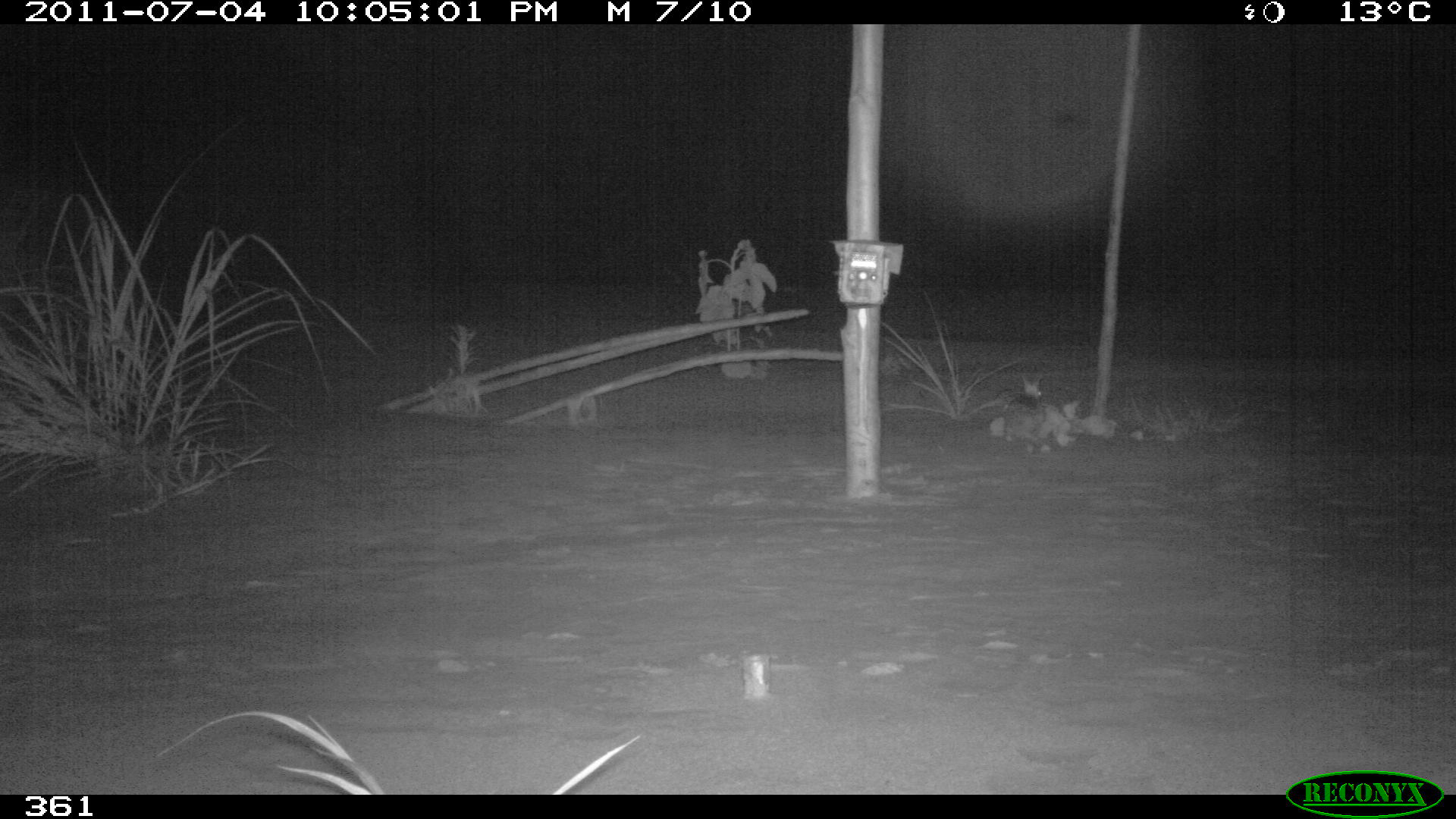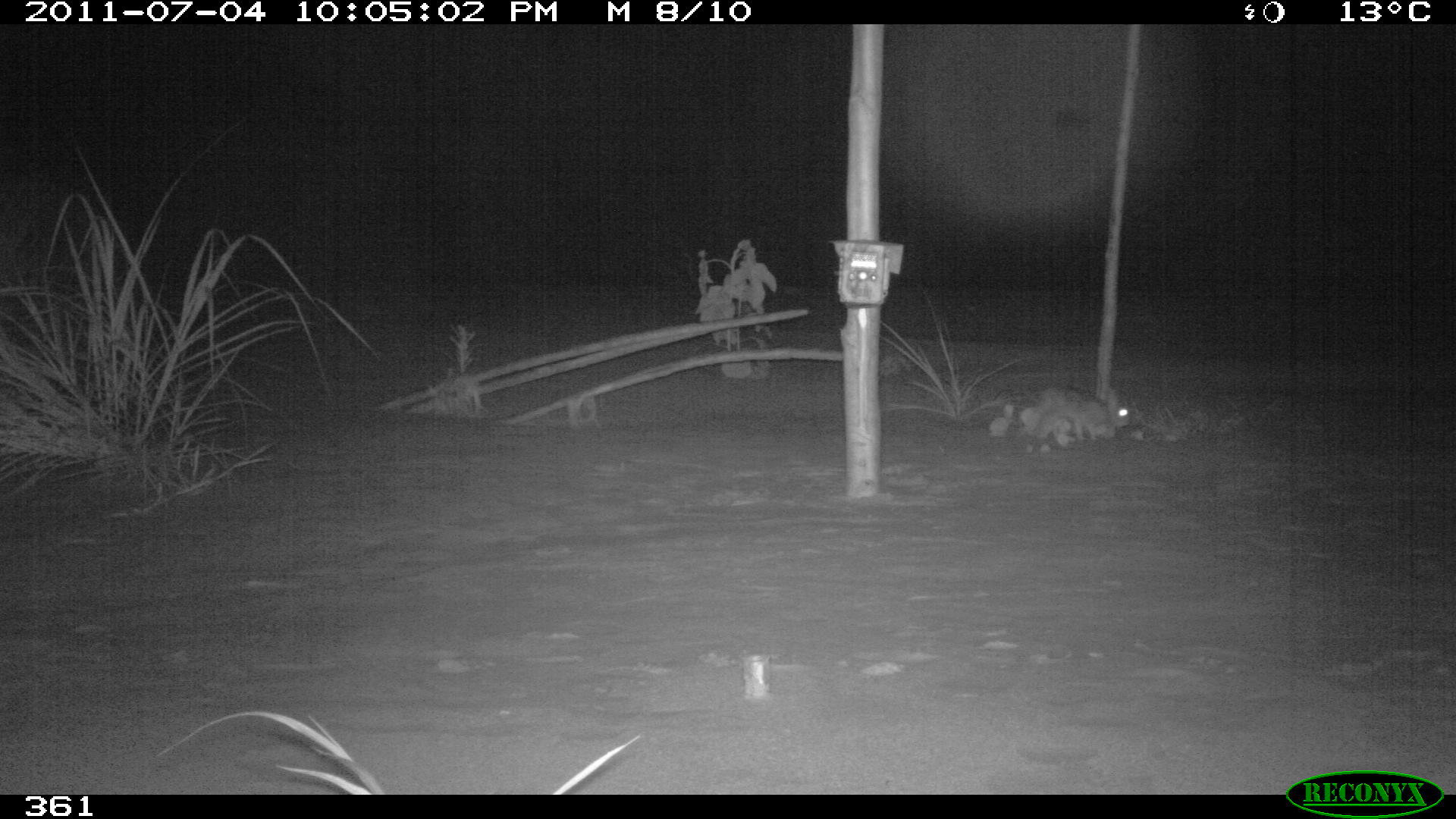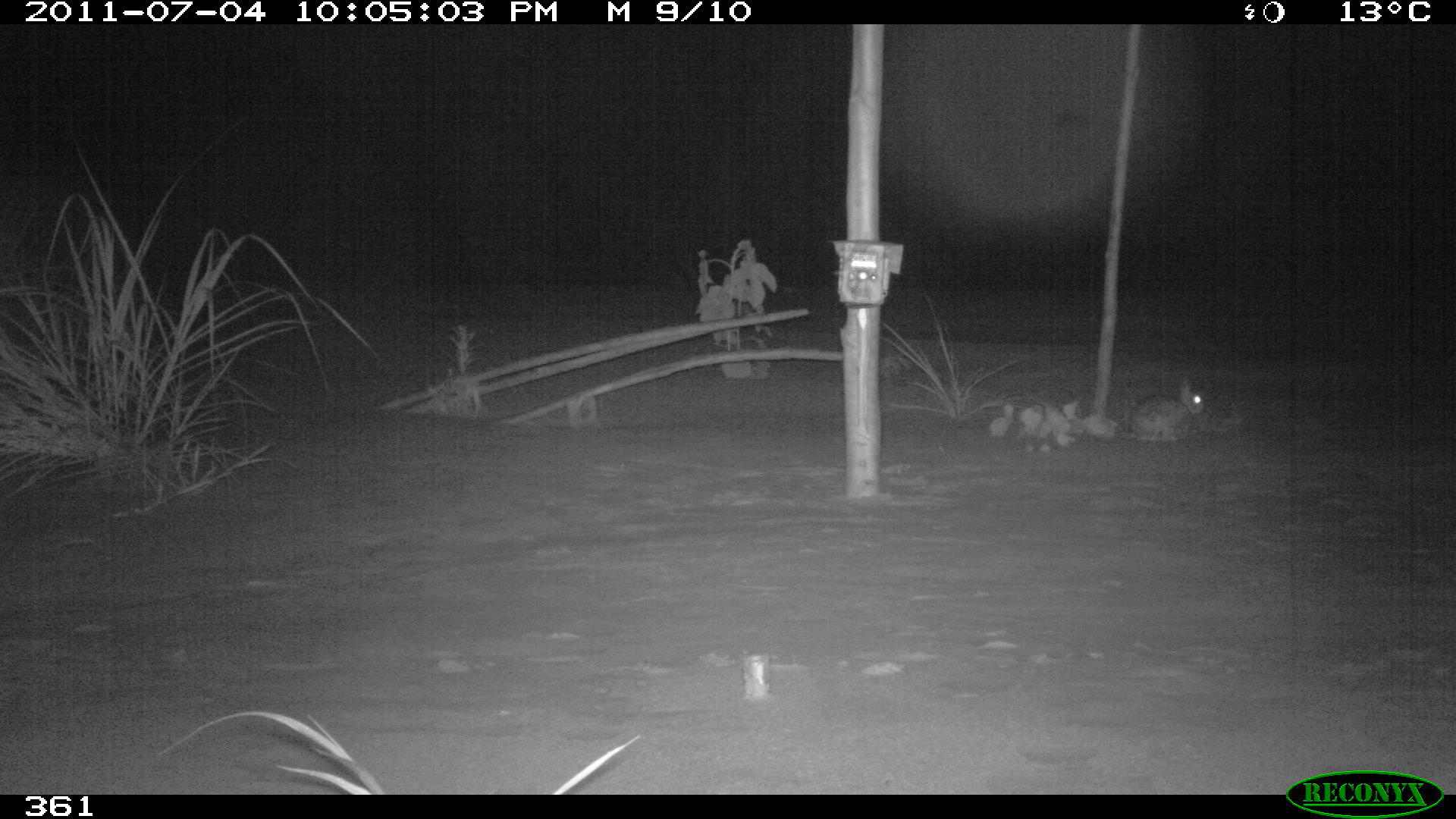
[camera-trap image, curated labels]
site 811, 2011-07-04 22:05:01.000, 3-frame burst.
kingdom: Animalia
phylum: Chordata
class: Mammalia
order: Lagomorpha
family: Leporidae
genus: Sylvilagus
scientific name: Sylvilagus brasiliensis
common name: tapeti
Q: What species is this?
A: Sylvilagus brasiliensis (tapeti).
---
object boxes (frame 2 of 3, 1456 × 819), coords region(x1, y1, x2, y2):
sylvilagus brasiliensis: region(1030, 386, 1132, 454)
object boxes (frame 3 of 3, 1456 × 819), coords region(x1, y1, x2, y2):
sylvilagus brasiliensis: region(1126, 379, 1204, 441)